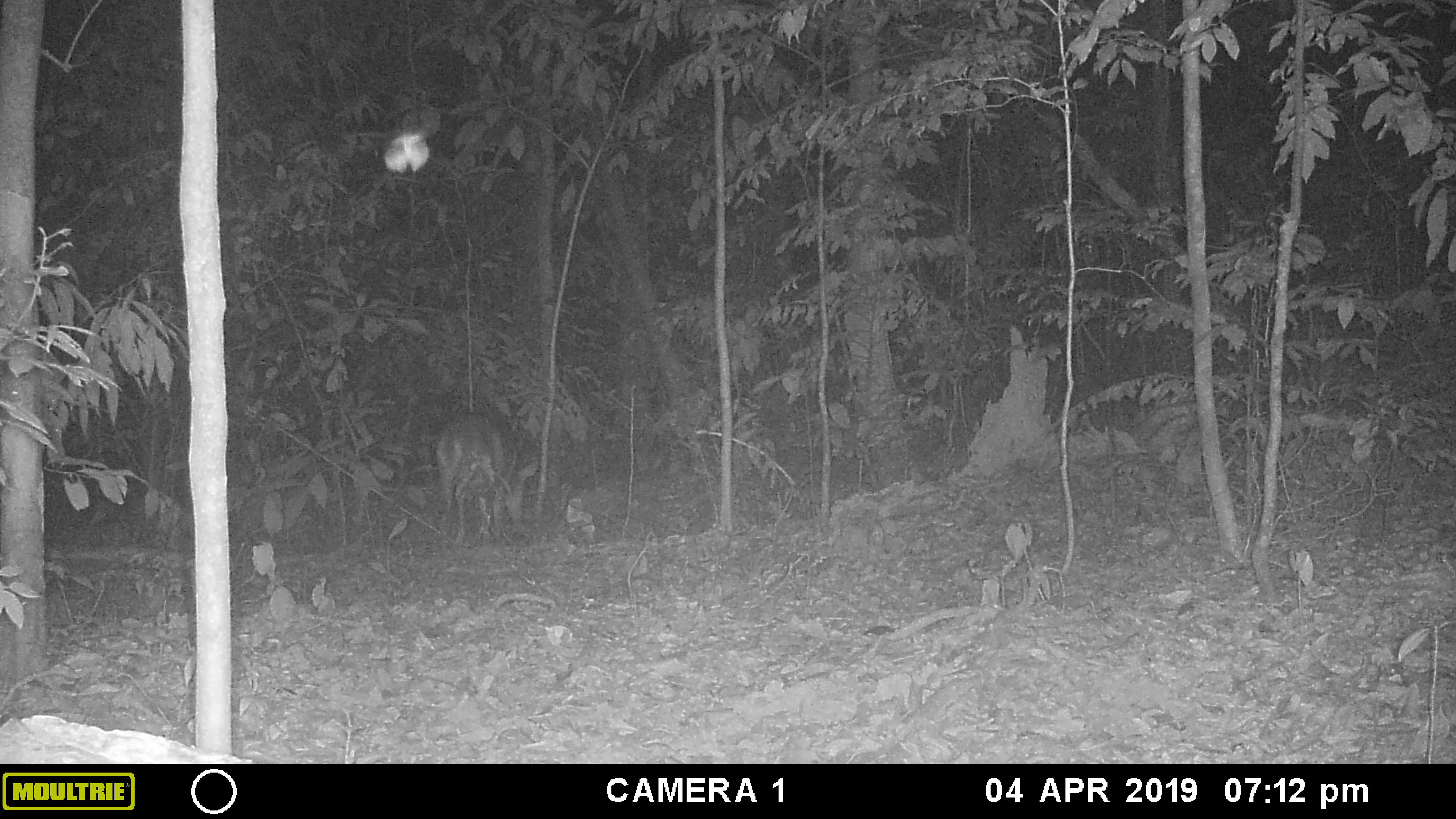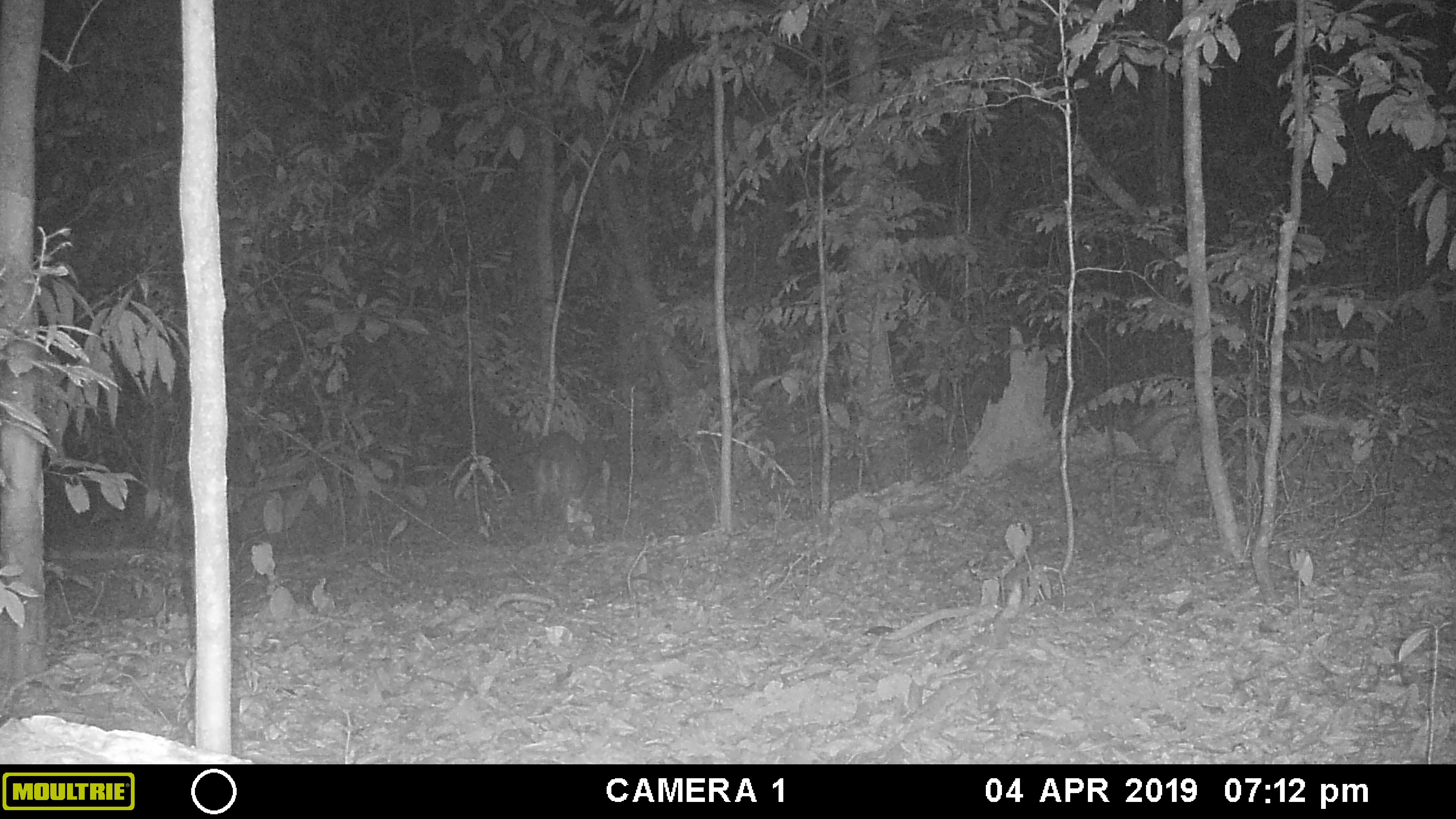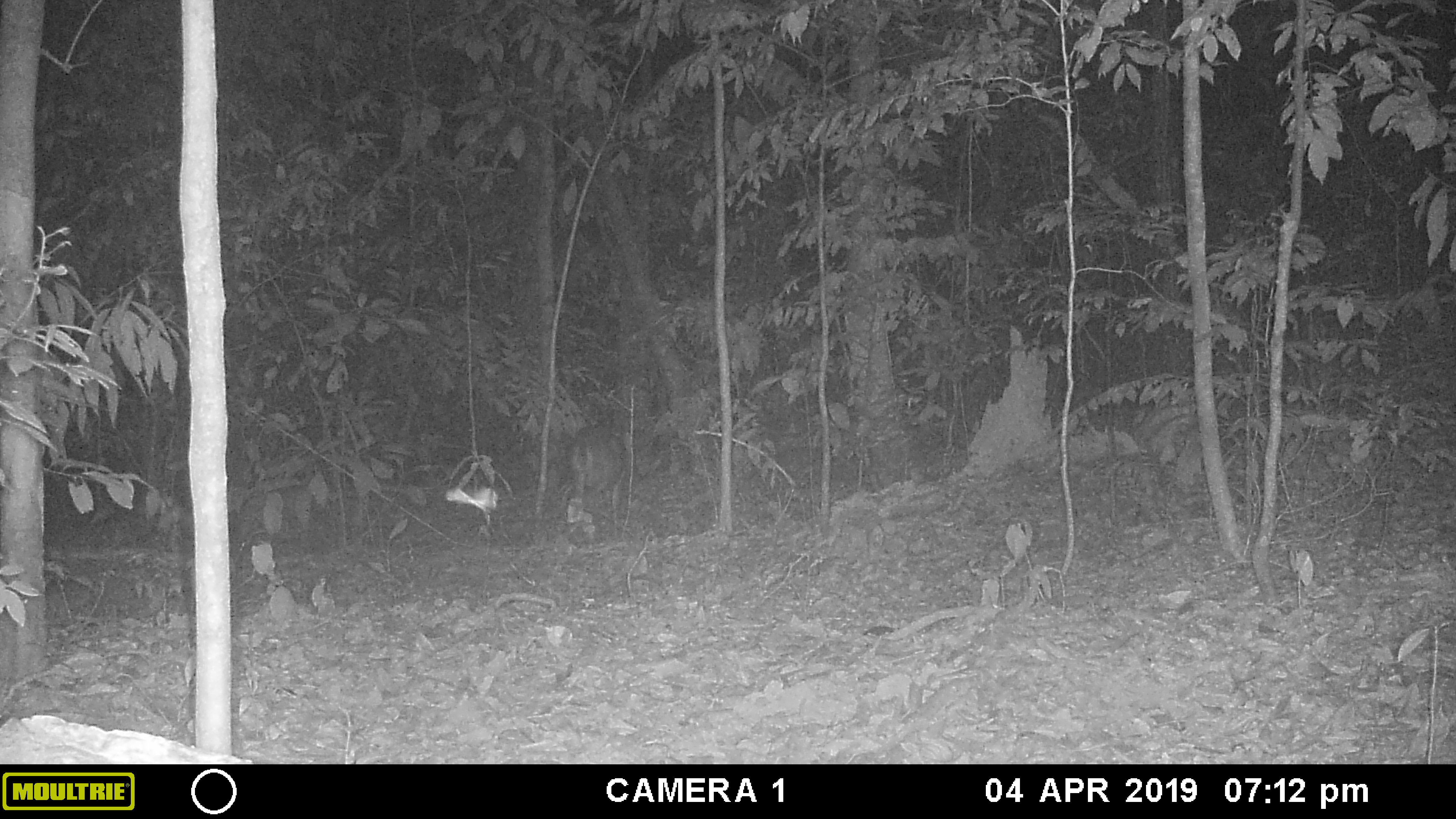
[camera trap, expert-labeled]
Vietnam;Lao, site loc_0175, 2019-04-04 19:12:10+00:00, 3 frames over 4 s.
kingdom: Animalia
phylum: Chordata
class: Mammalia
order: Artiodactyla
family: Cervidae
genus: Muntiacus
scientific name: Muntiacus vuquangensis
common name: large-antlered muntjac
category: large antlered muntjac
Large antlered muntjac (large-antlered muntjac) (Muntiacus vuquangensis). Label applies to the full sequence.